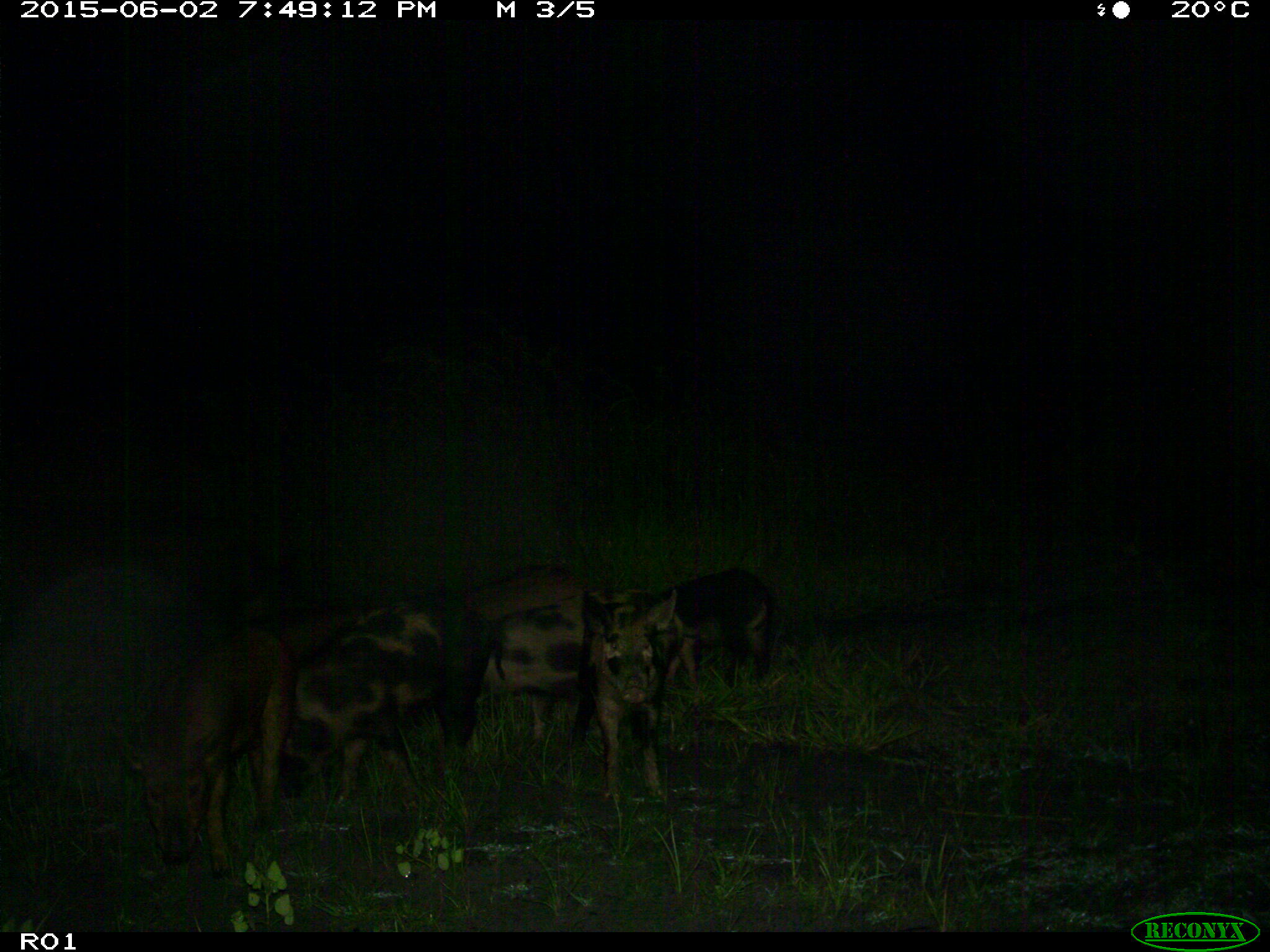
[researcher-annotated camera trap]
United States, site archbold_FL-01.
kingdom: Animalia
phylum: Chordata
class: Mammalia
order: Artiodactyla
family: Suidae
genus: Sus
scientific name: Sus scrofa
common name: wild boar